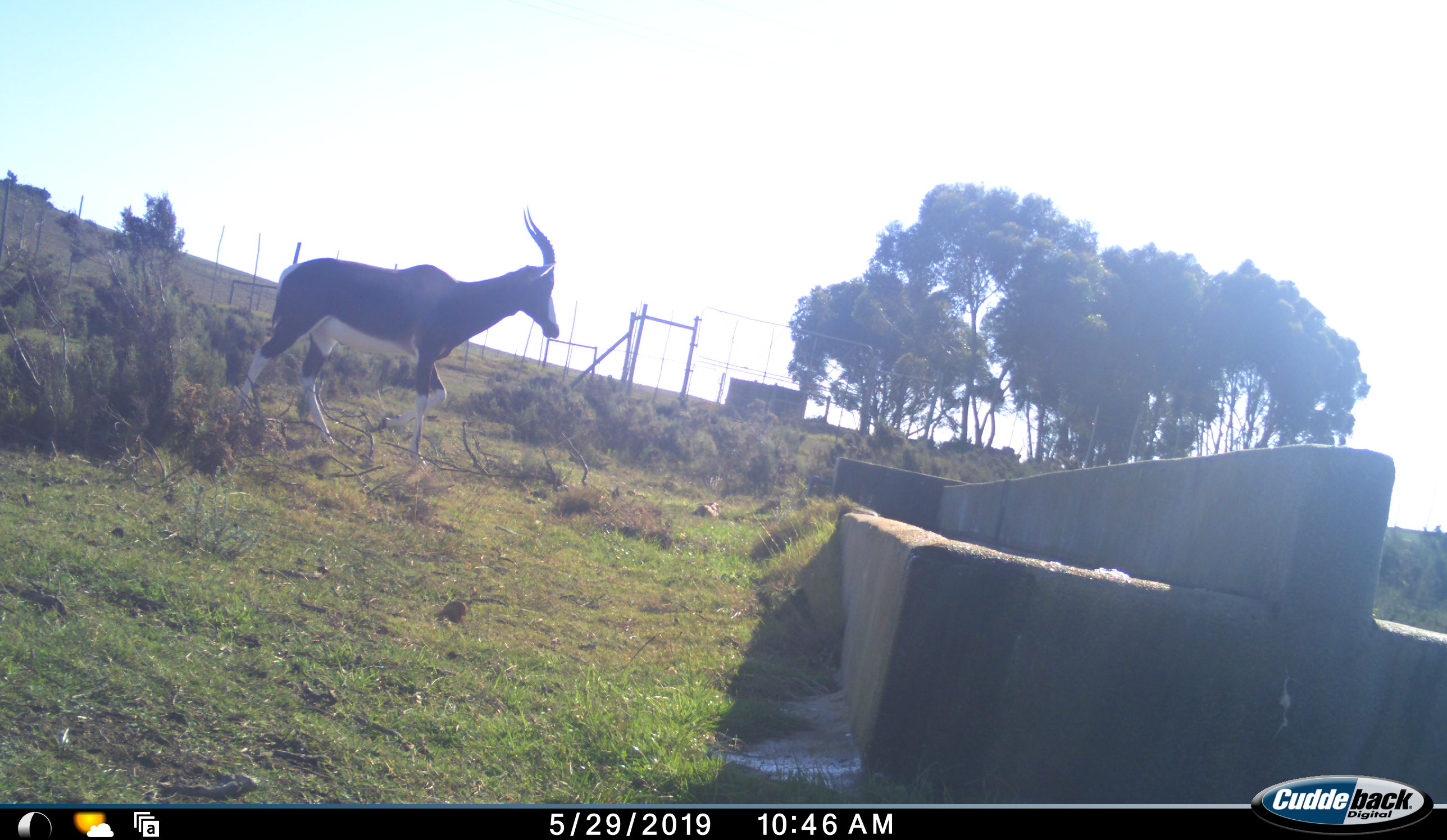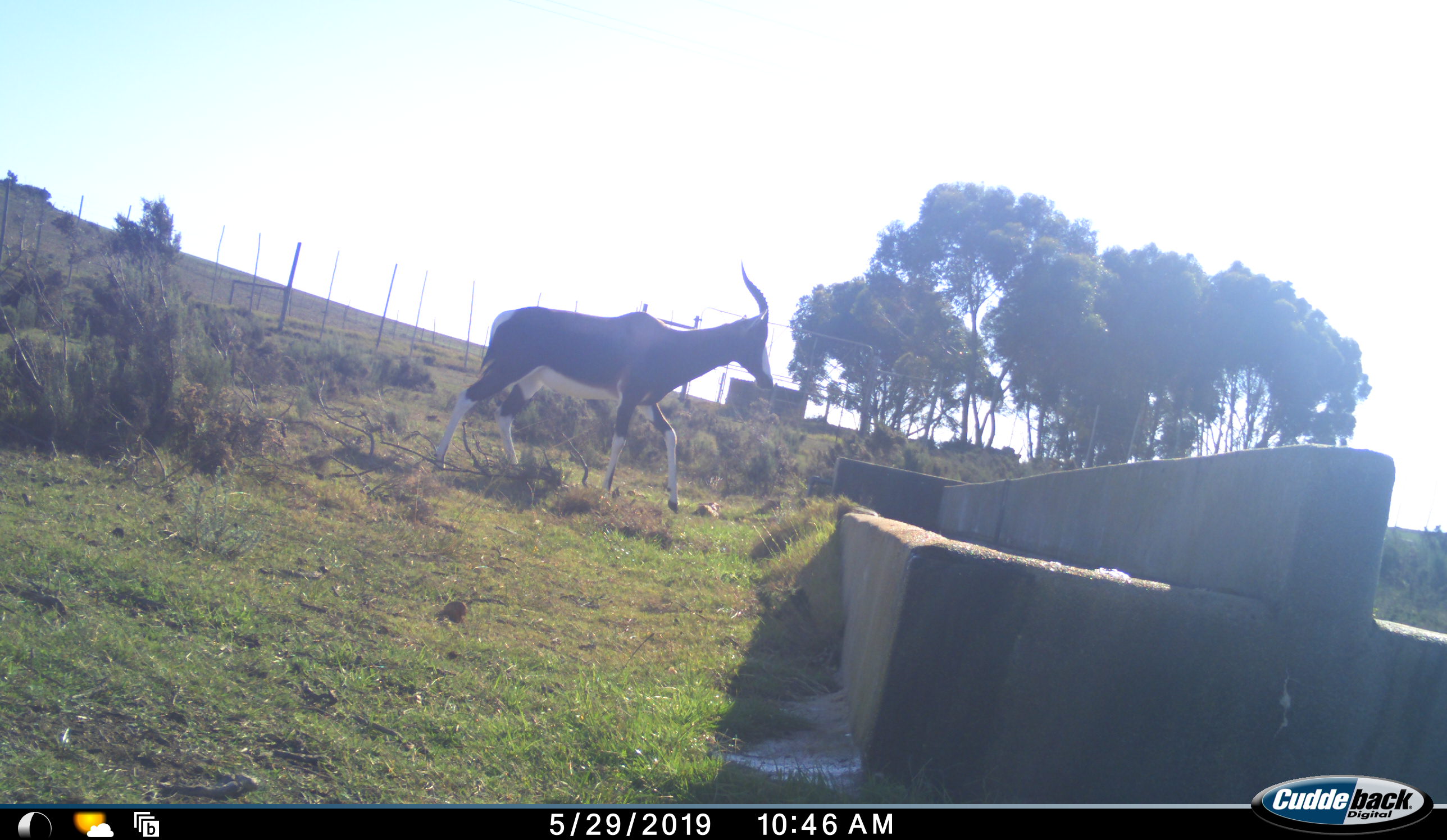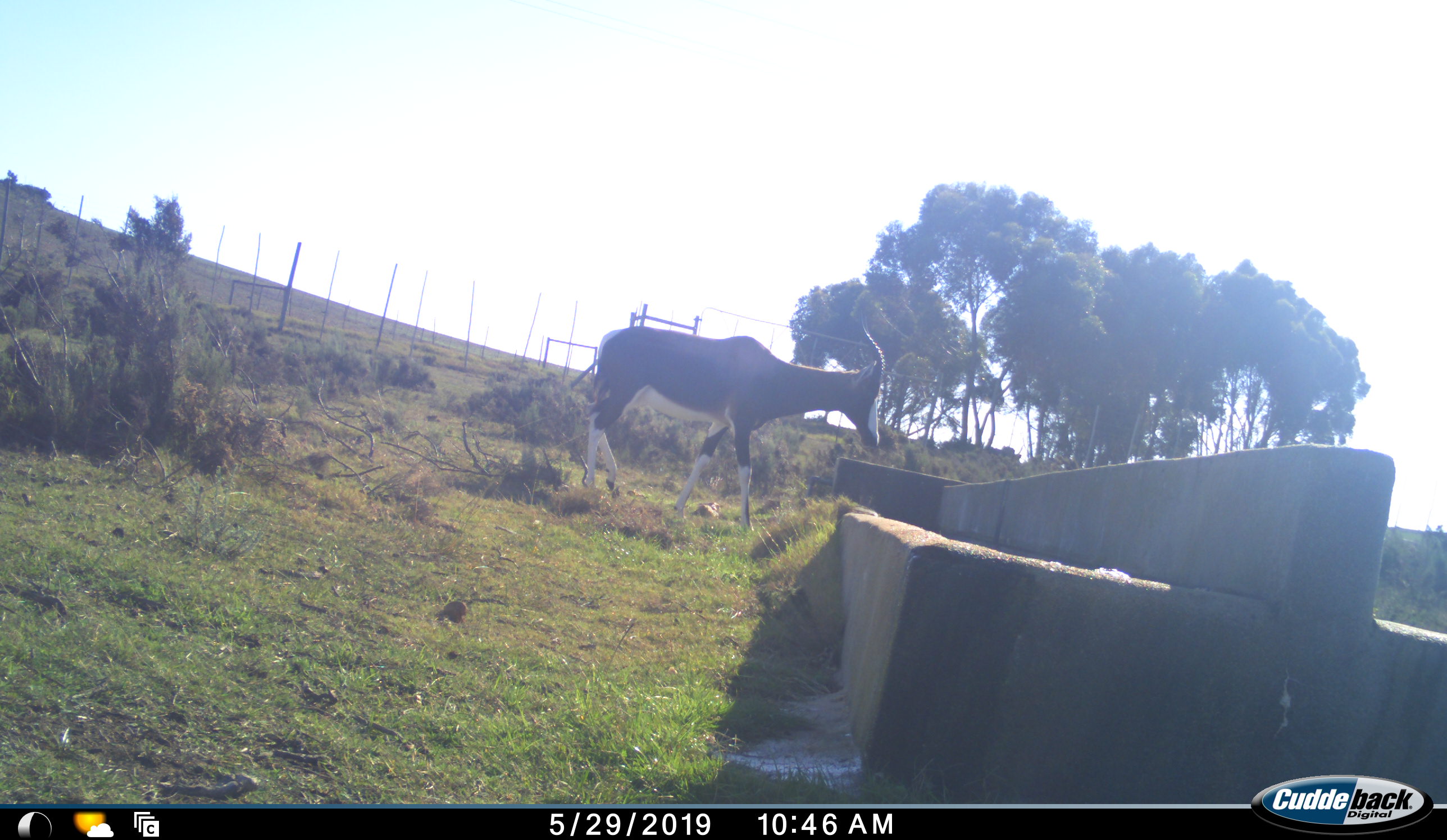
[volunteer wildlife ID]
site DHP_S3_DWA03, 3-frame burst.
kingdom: Animalia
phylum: Chordata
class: Mammalia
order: Artiodactyla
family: Bovidae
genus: Damaliscus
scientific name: Damaliscus pygargus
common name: bontebok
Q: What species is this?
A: Bontebok (Damaliscus pygargus).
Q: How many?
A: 1.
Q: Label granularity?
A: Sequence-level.